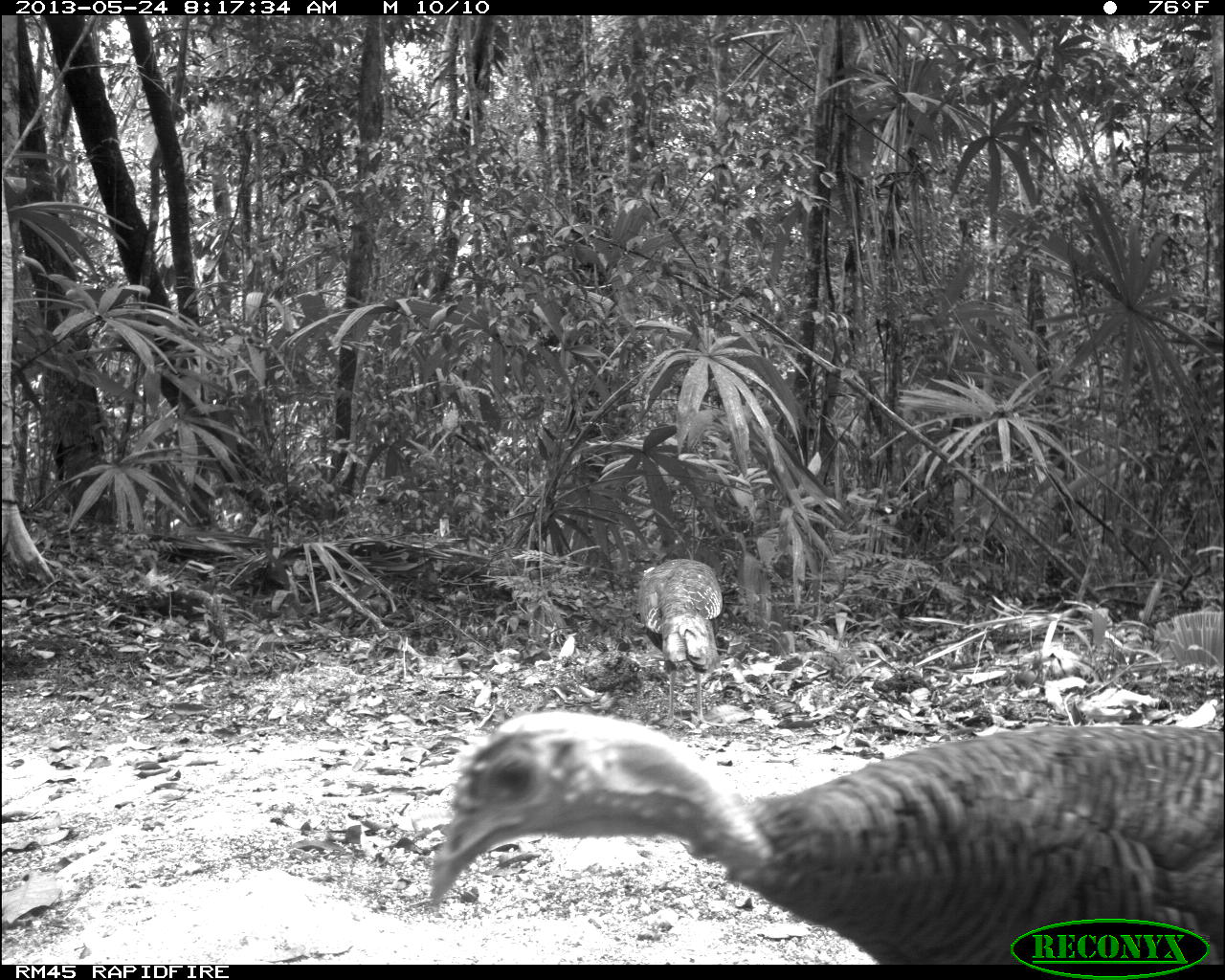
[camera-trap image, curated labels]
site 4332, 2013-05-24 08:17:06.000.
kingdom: Animalia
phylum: Chordata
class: Aves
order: Galliformes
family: Phasianidae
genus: Meleagris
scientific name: Meleagris ocellata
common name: ocellated turkey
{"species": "Meleagris ocellata (ocellated turkey)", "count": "3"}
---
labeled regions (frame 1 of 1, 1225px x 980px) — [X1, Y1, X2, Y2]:
meleagris ocellata: [430, 708, 1222, 962]; [636, 558, 724, 728]